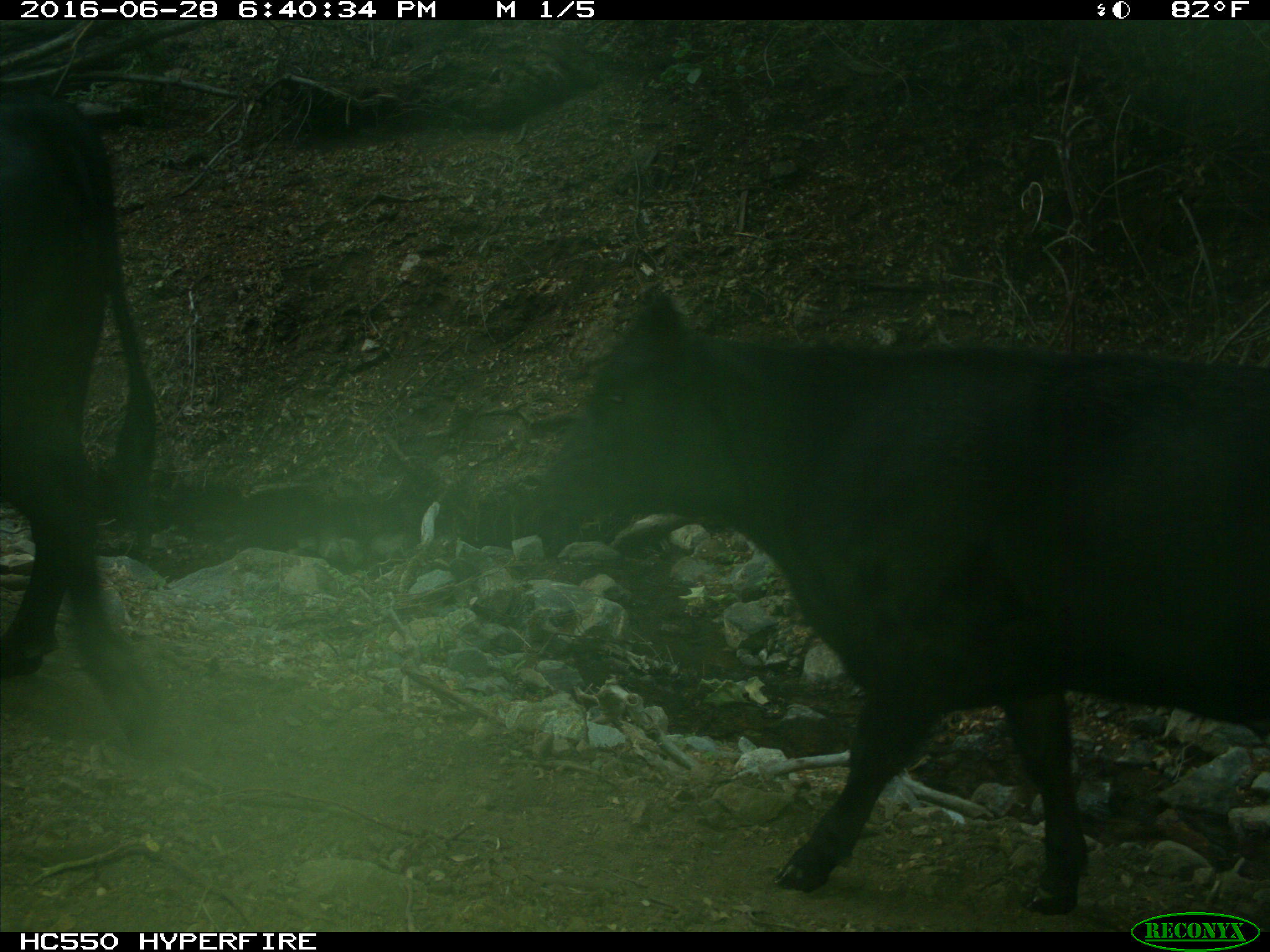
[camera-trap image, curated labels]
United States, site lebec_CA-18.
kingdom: Animalia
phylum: Chordata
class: Mammalia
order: Artiodactyla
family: Bovidae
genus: Bos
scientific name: Bos taurus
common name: domestic cow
Bos taurus (domestic cow).